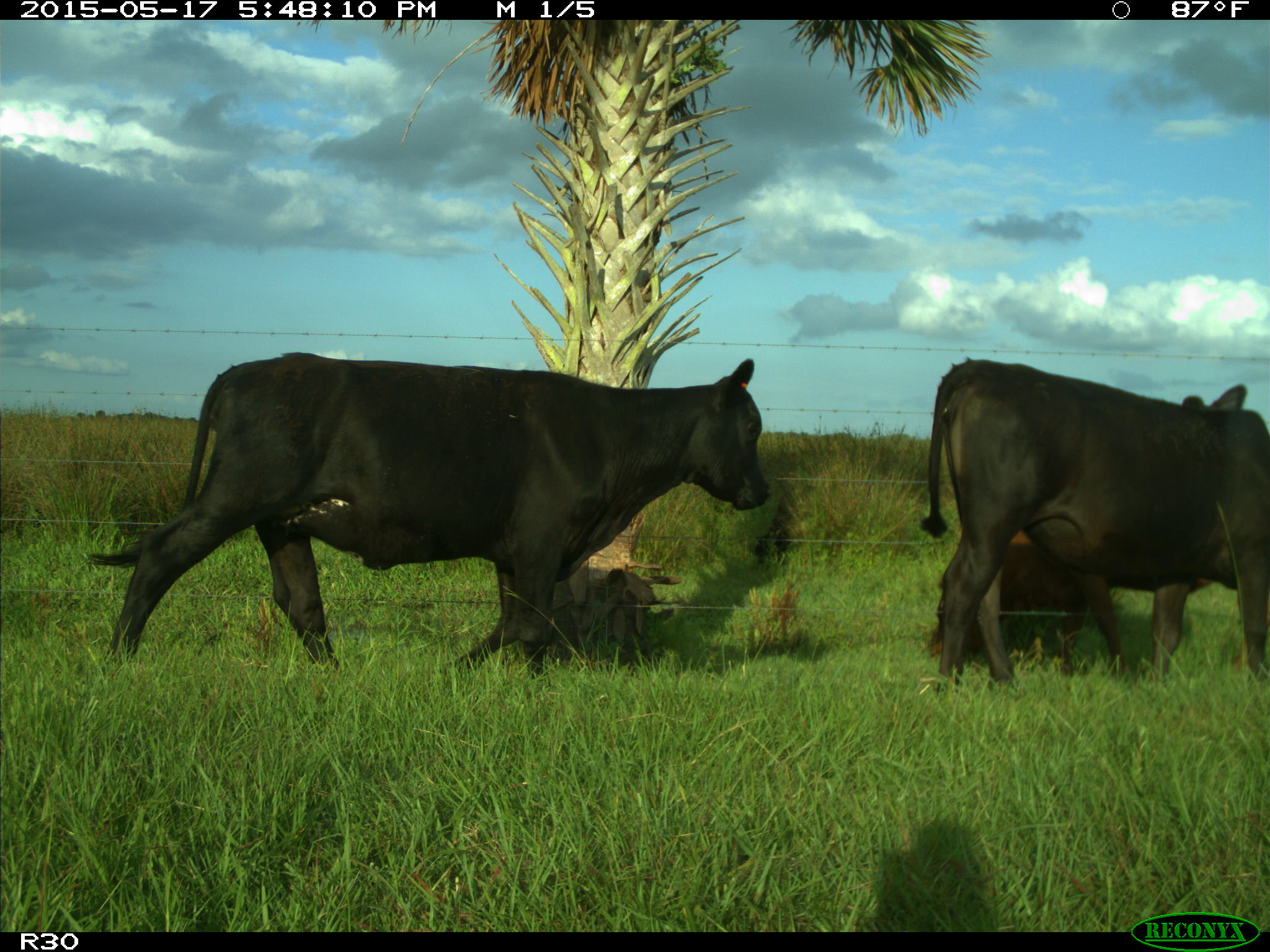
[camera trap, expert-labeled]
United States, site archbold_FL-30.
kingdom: Animalia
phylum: Chordata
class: Mammalia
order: Artiodactyla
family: Bovidae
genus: Bos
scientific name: Bos taurus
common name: domestic cow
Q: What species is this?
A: Bos taurus (domestic cow).